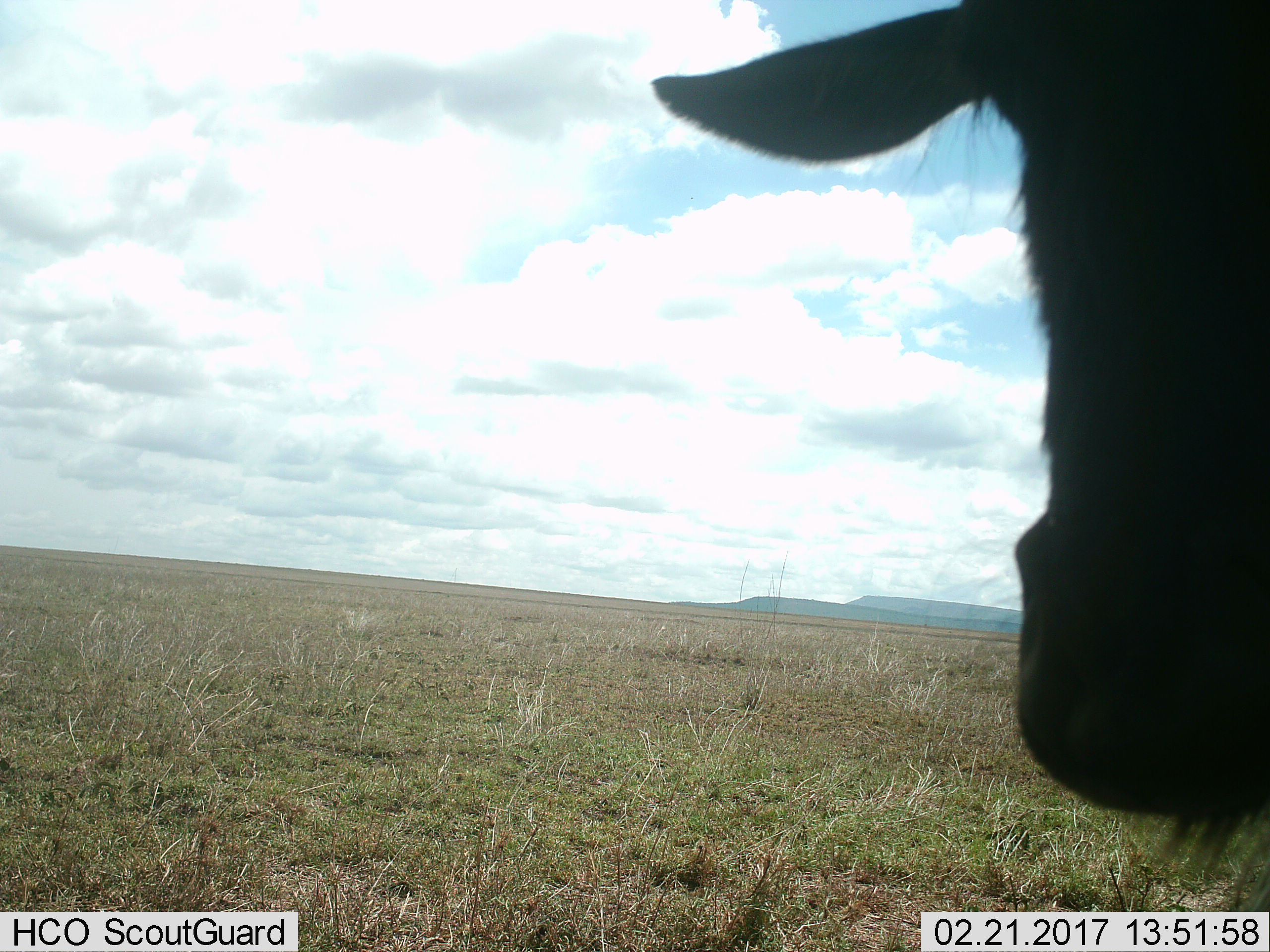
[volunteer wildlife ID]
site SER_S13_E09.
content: unidentified animal